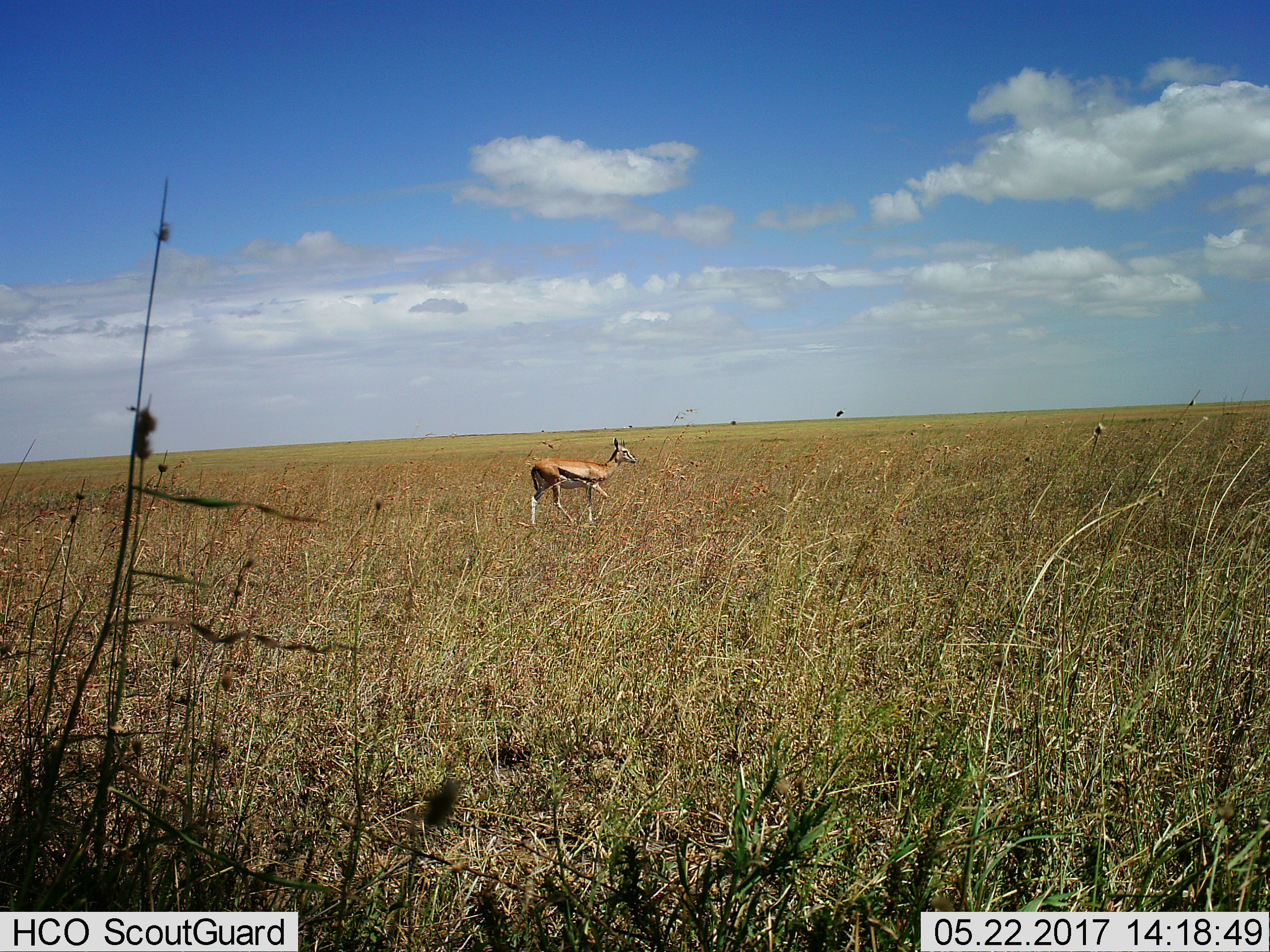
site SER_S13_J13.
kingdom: Animalia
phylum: Chordata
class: Mammalia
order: Artiodactyla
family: Bovidae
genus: Eudorcas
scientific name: Eudorcas thomsonii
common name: thomson's gazelle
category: gazellethomsons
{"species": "gazellethomsons (thomson's gazelle) (Eudorcas thomsonii)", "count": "1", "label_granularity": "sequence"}